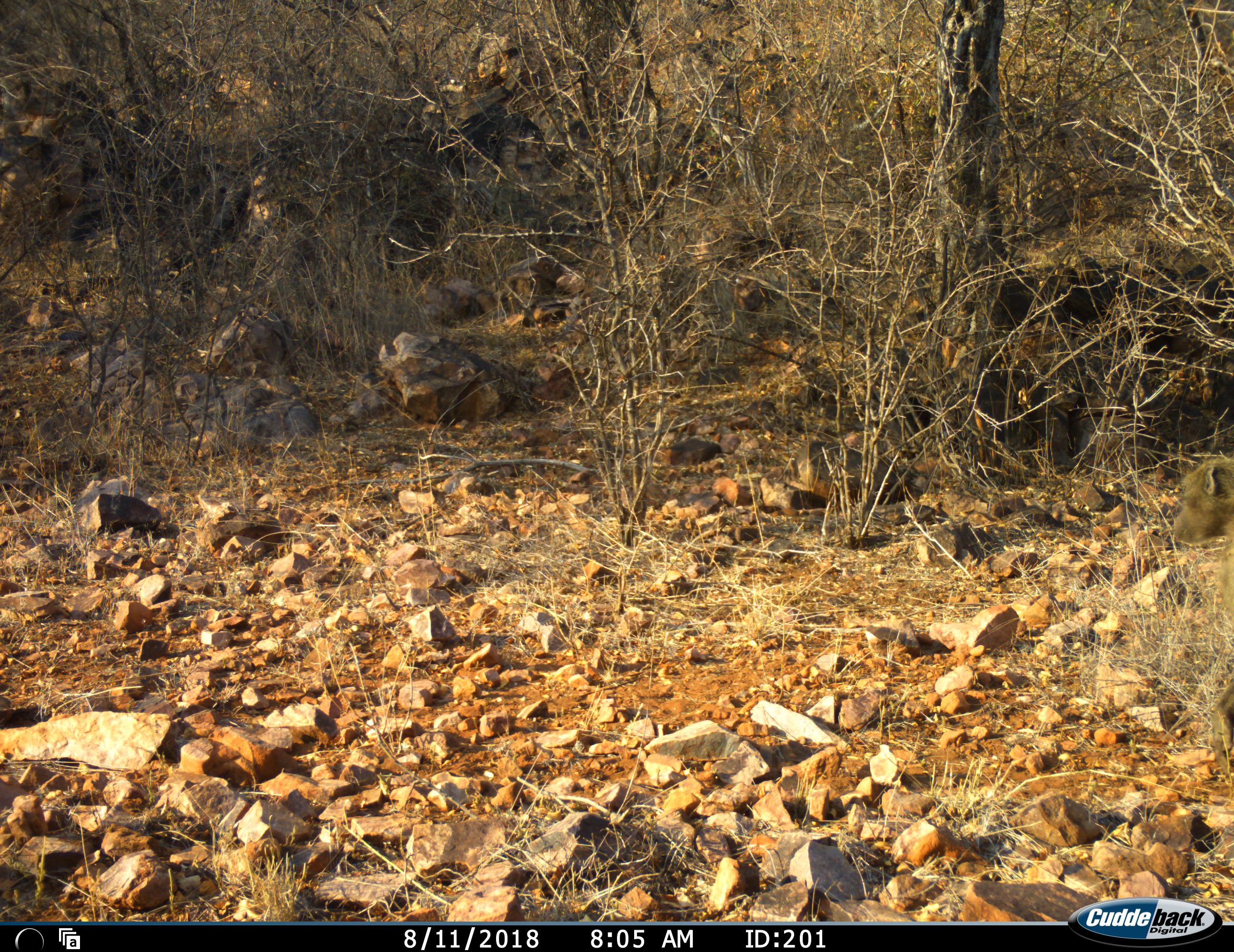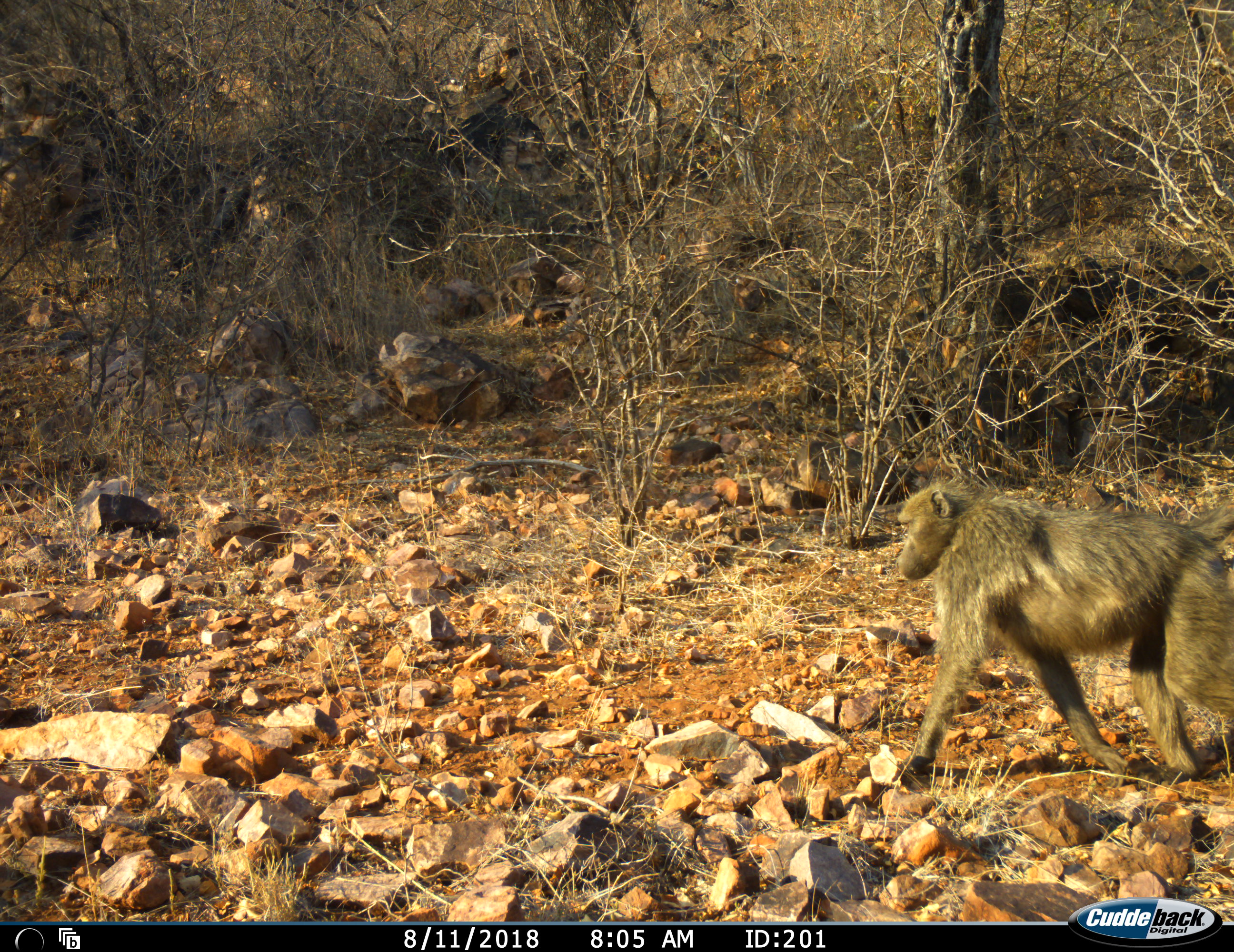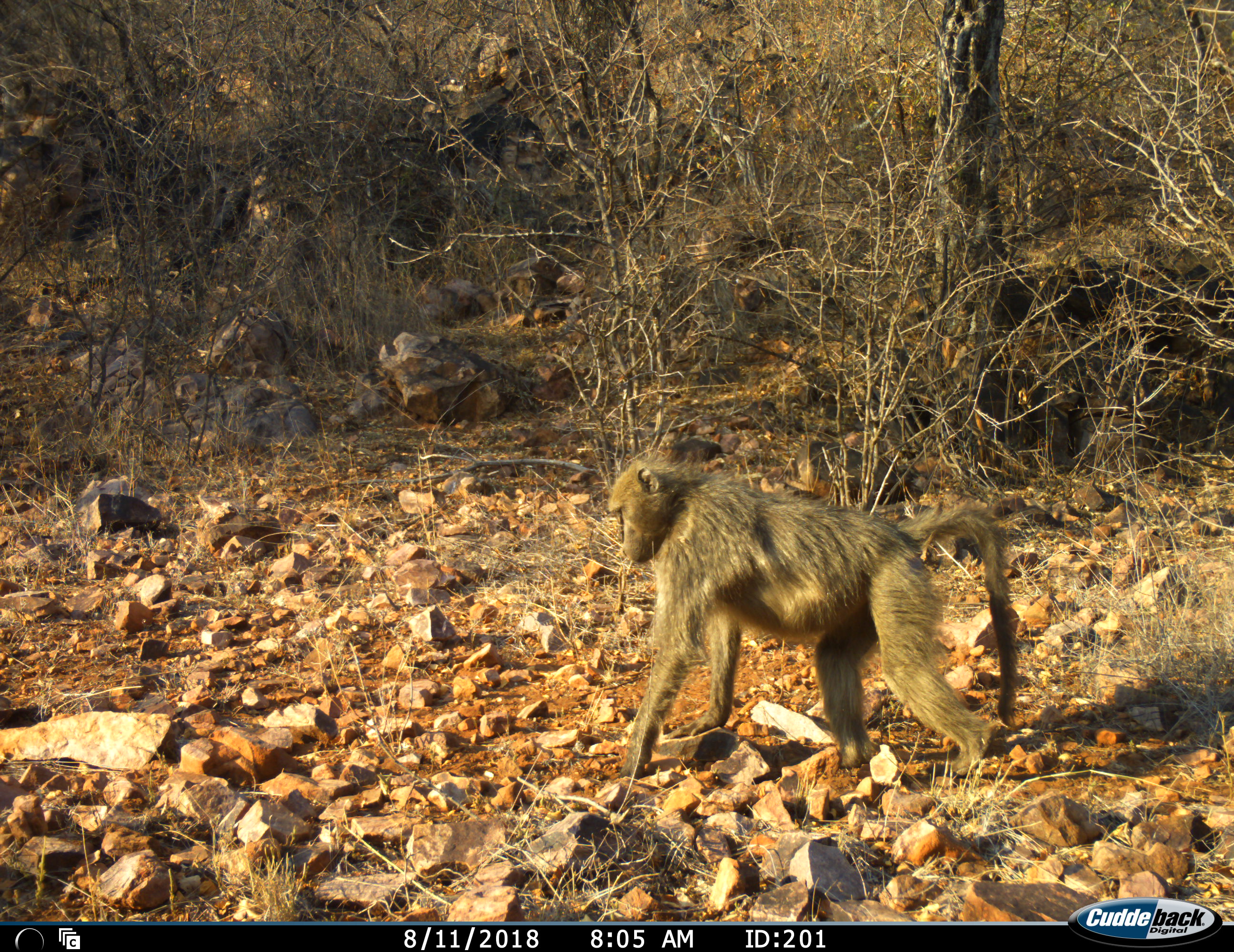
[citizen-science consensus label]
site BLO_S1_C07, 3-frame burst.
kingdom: Animalia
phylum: Chordata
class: Mammalia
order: Primates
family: Cercopithecidae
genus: Papio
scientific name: Papio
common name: baboon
Baboon (Papio), count 1. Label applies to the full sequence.